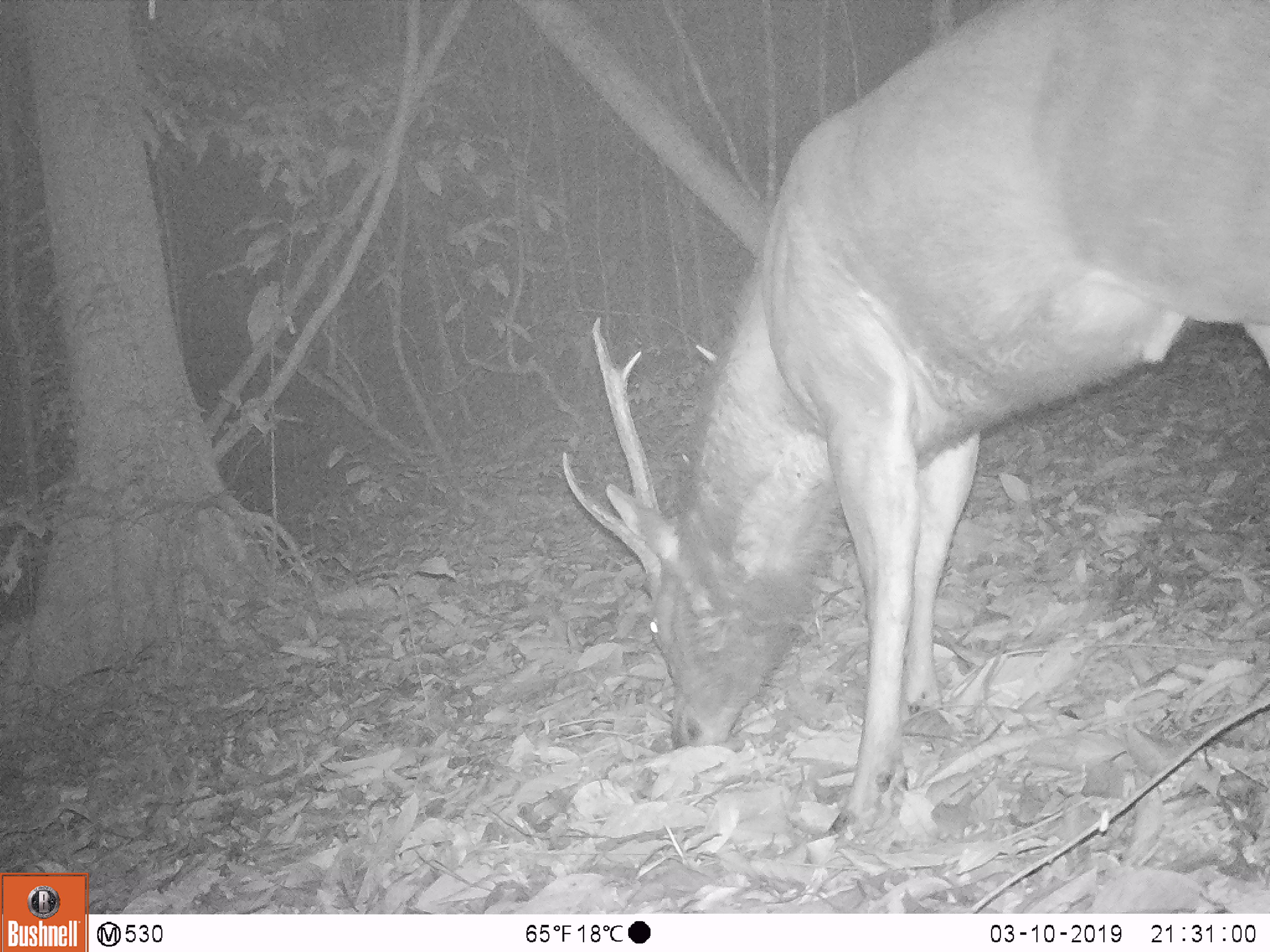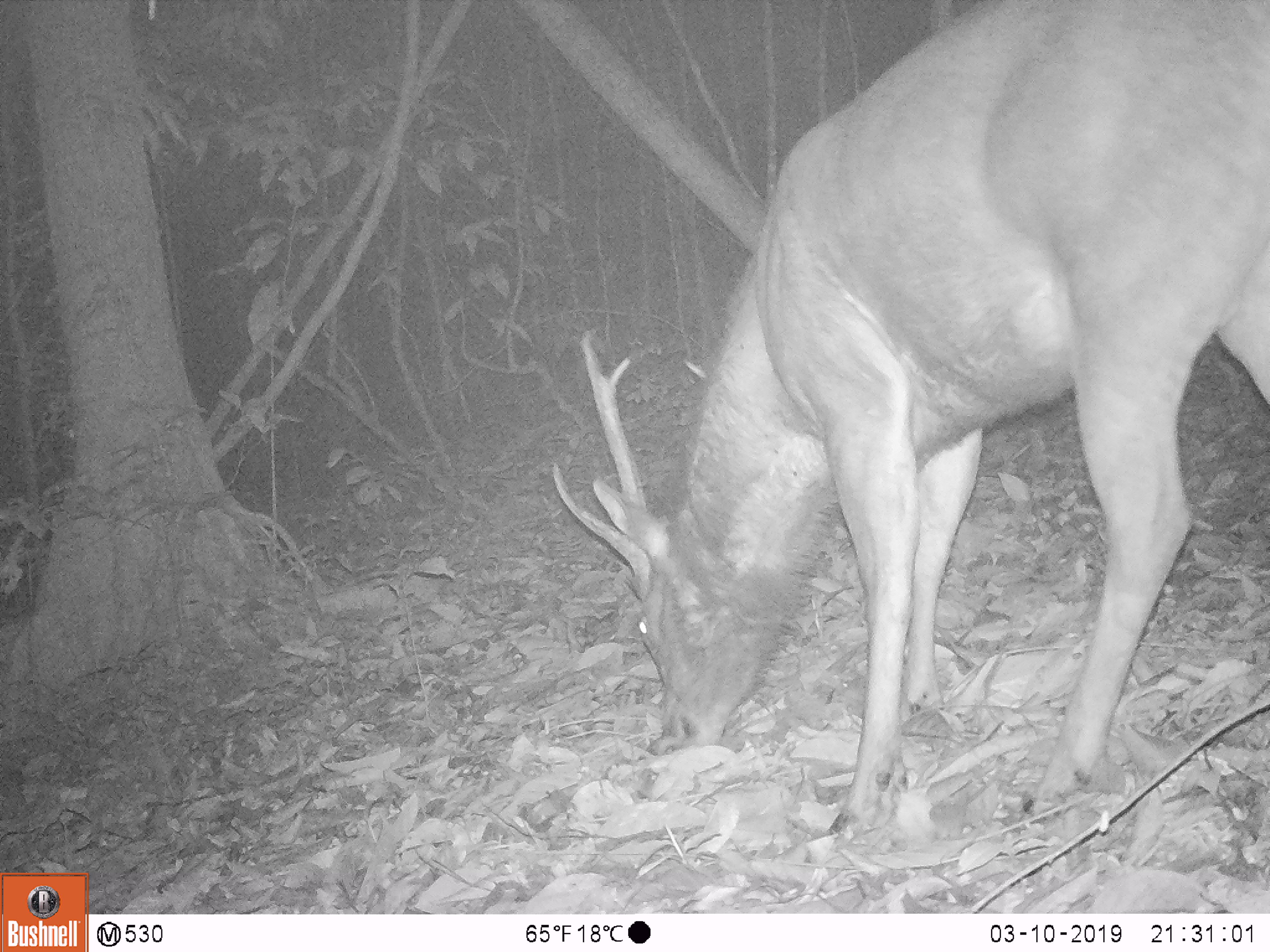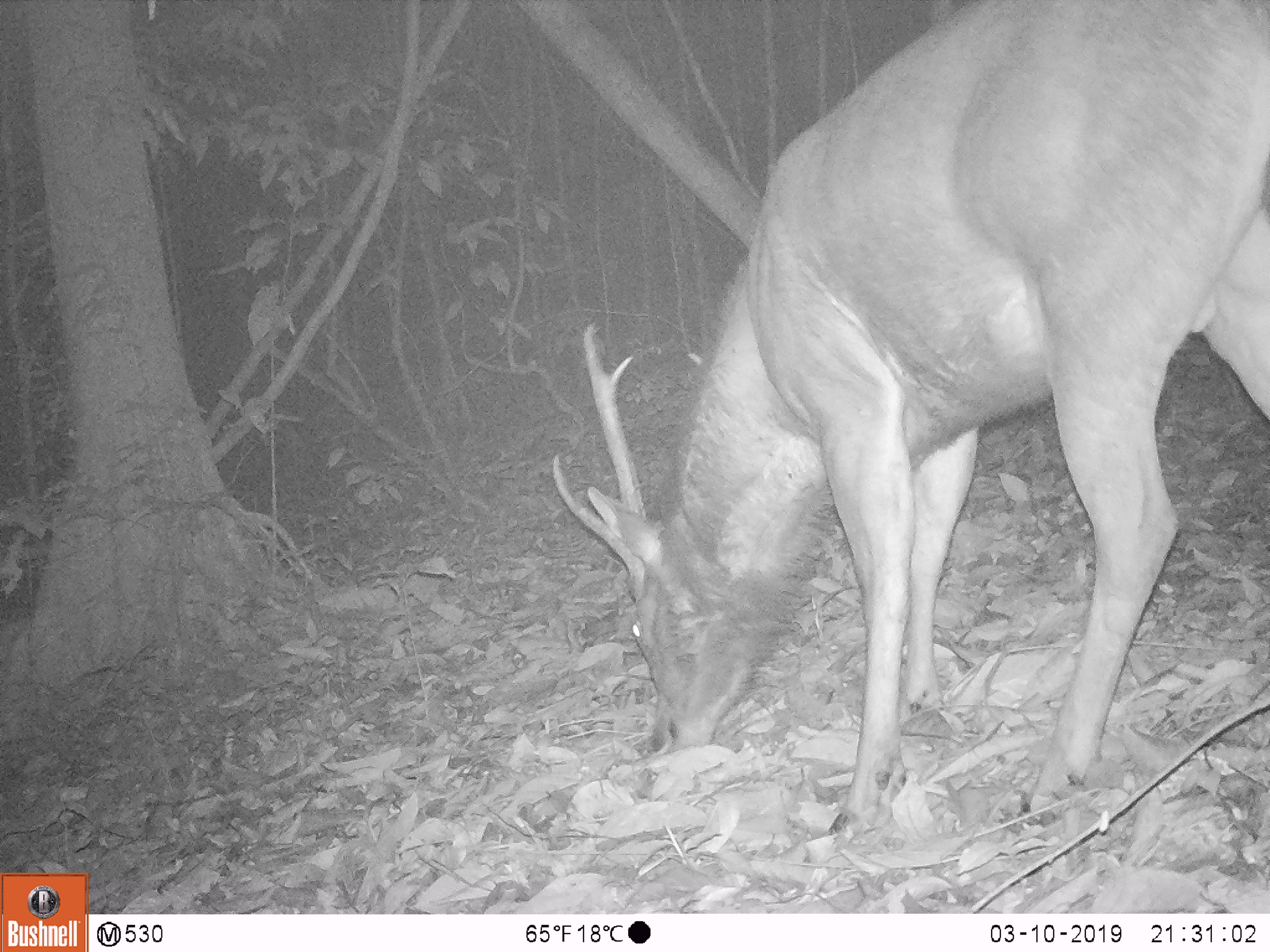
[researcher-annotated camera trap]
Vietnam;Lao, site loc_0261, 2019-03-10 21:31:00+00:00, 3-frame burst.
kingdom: Animalia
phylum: Chordata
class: Mammalia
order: Artiodactyla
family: Cervidae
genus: Rusa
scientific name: Rusa unicolor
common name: sambar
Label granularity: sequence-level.